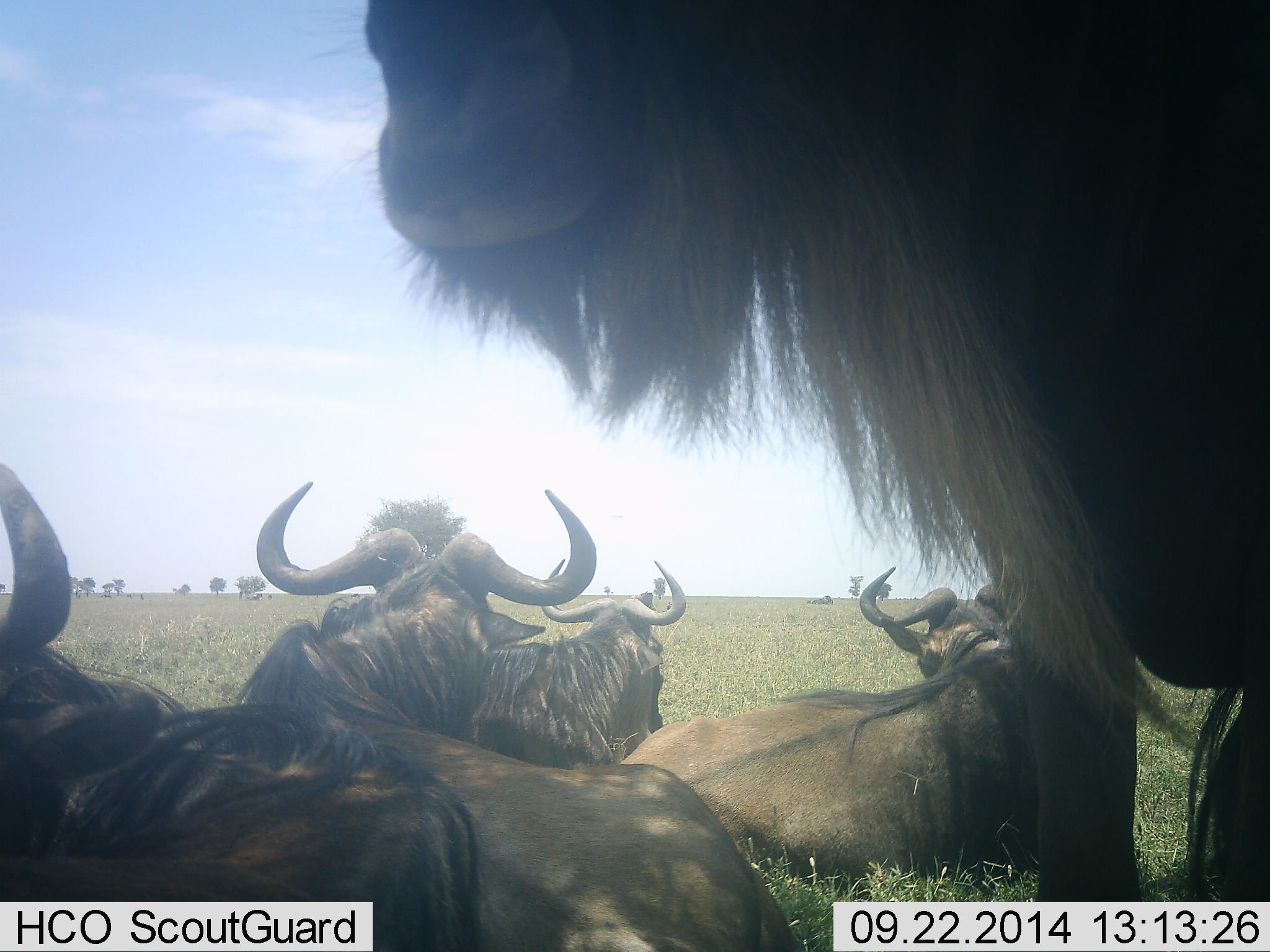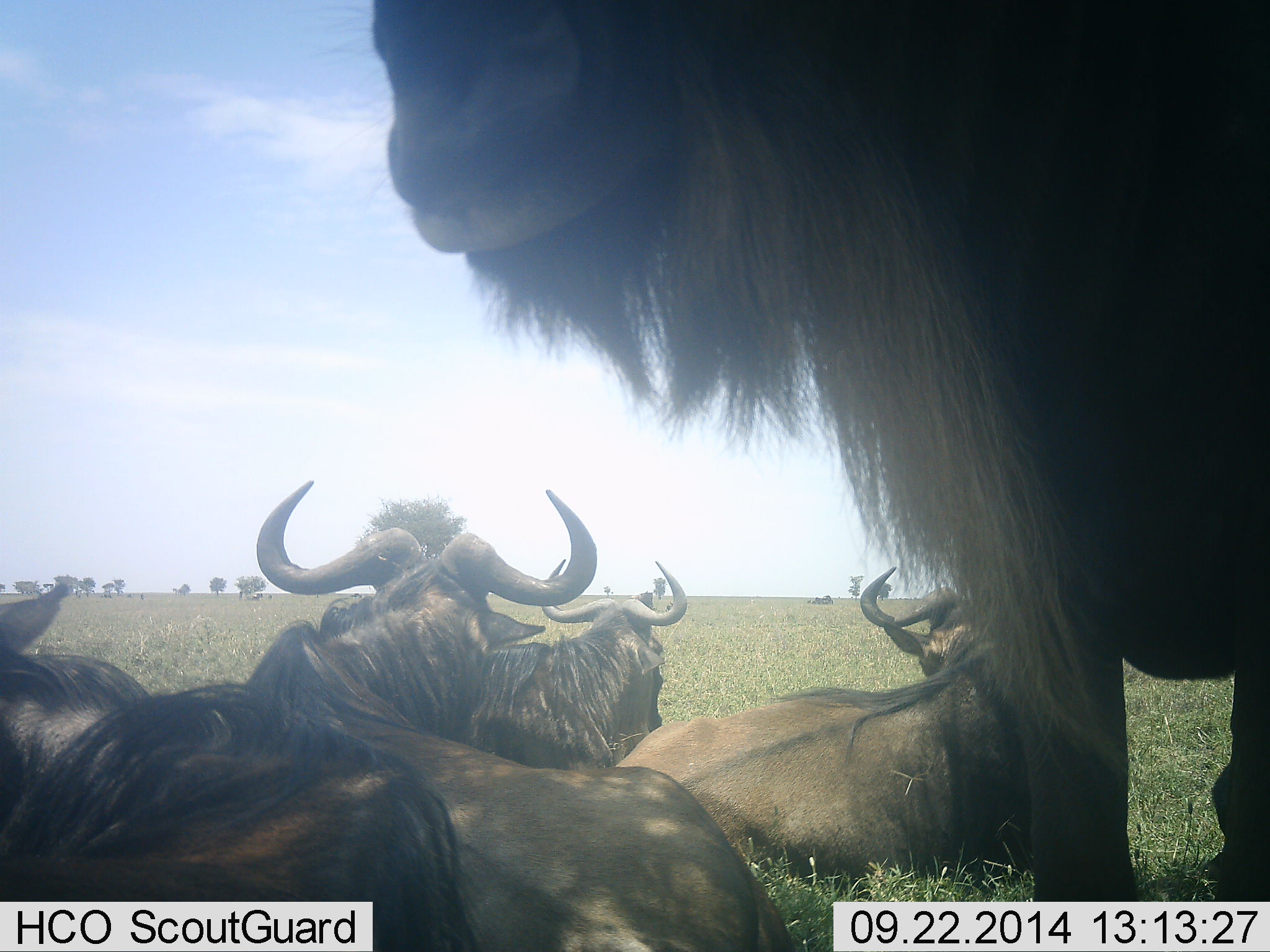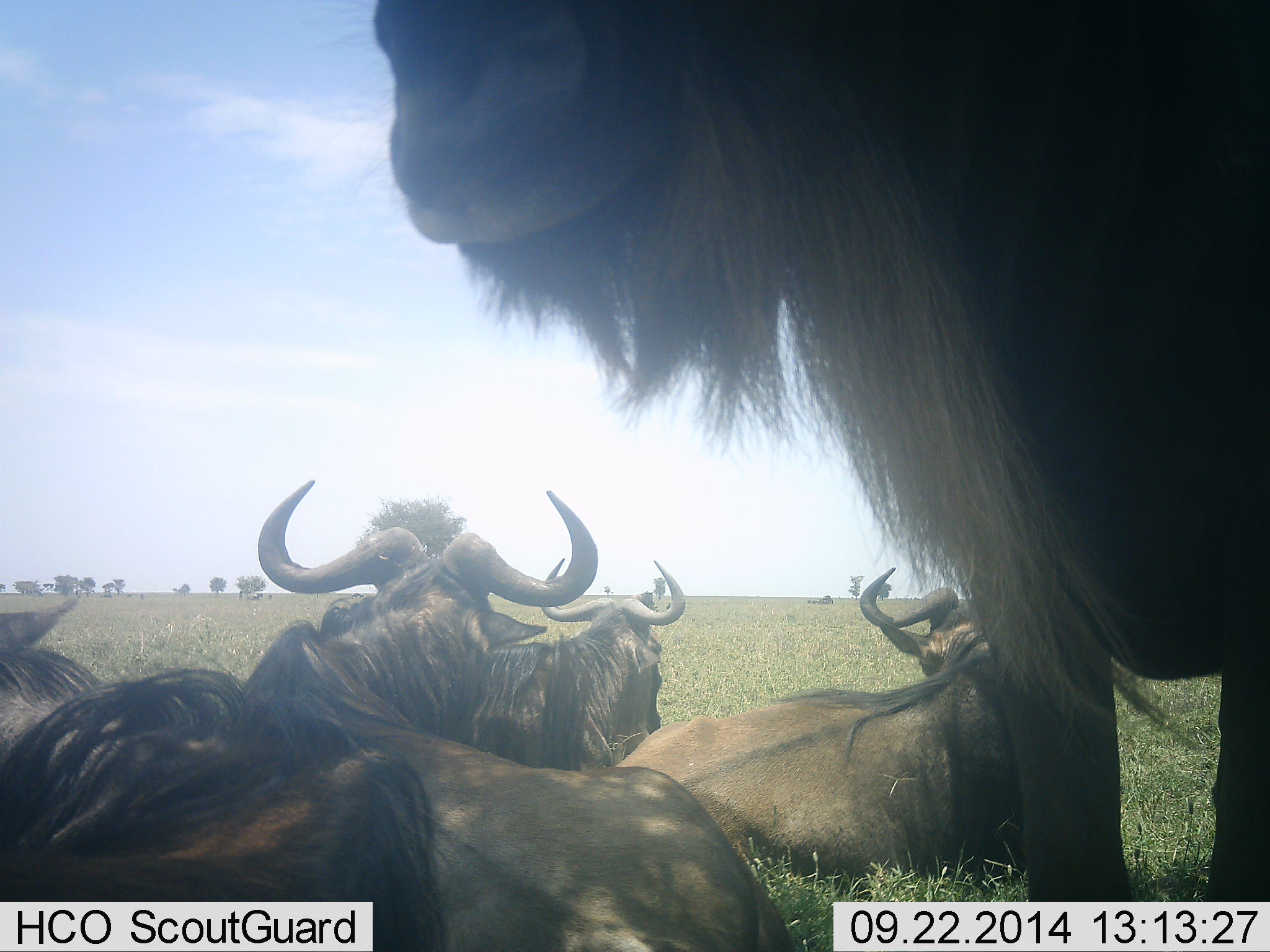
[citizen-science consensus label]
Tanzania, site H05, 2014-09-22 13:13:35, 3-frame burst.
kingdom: Animalia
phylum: Chordata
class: Mammalia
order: Artiodactyla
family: Bovidae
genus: Connochaetes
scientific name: Connochaetes taurinus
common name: blue wildebeest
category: wildebeest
Wildebeest (blue wildebeest) (Connochaetes taurinus), count 5. Behavior (volunteer vote fractions): standing 60%, resting 100%, moving 0%, interacting 0%. Young present (vote fraction): 0%. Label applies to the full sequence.